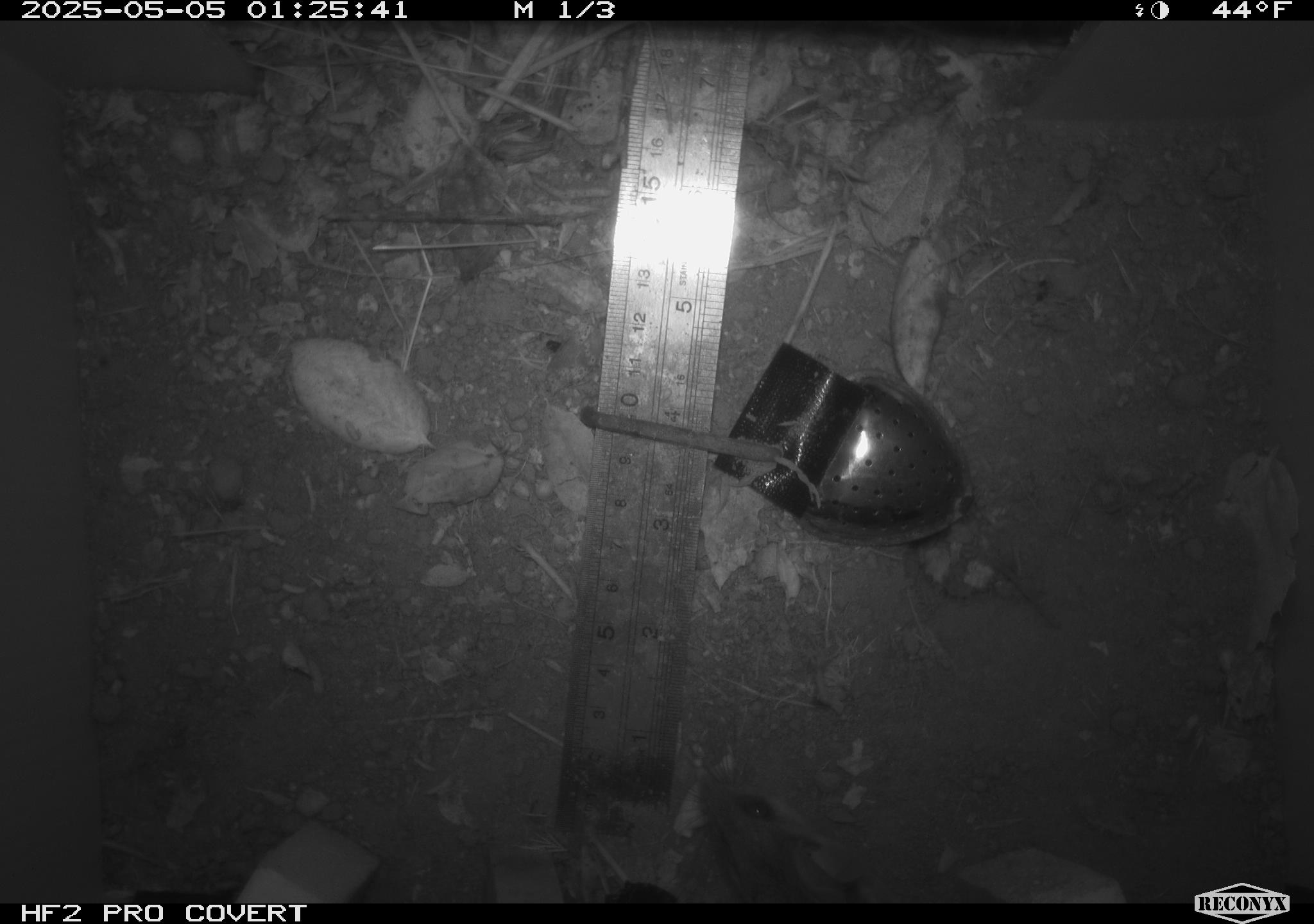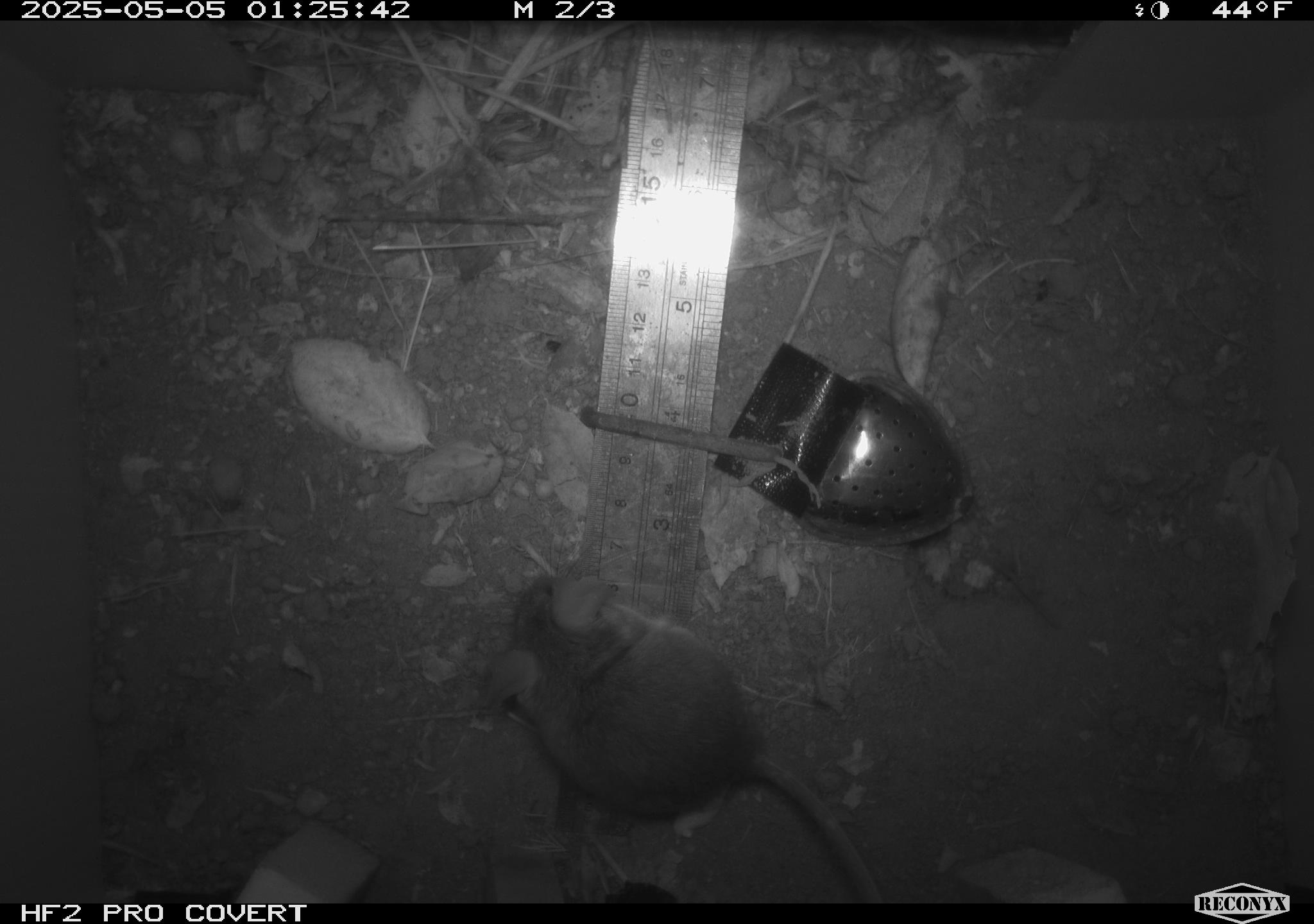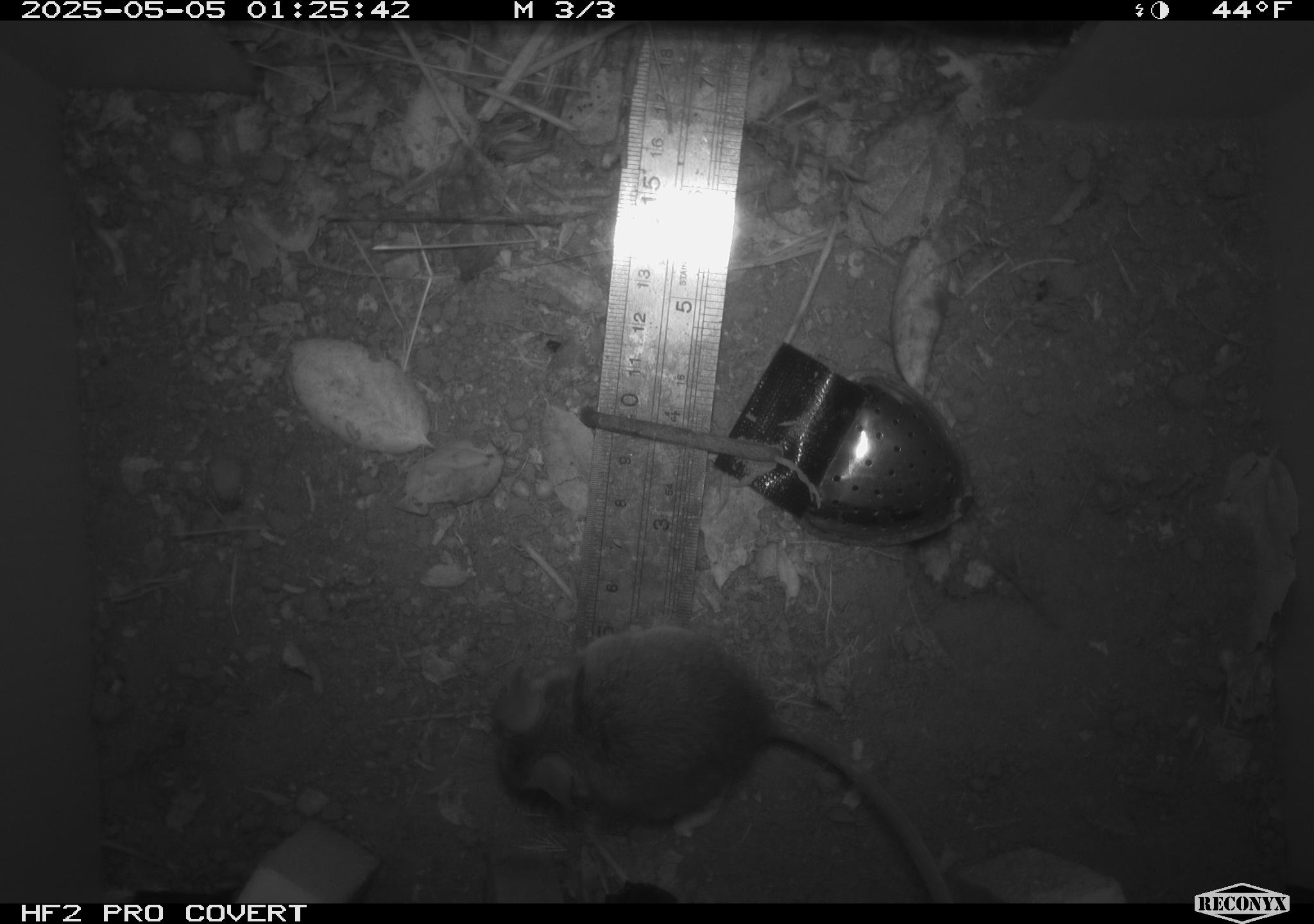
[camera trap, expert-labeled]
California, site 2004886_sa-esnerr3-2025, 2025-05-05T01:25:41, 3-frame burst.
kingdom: Animalia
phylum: Chordata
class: Mammalia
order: Rodentia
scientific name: Rodentia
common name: rodent